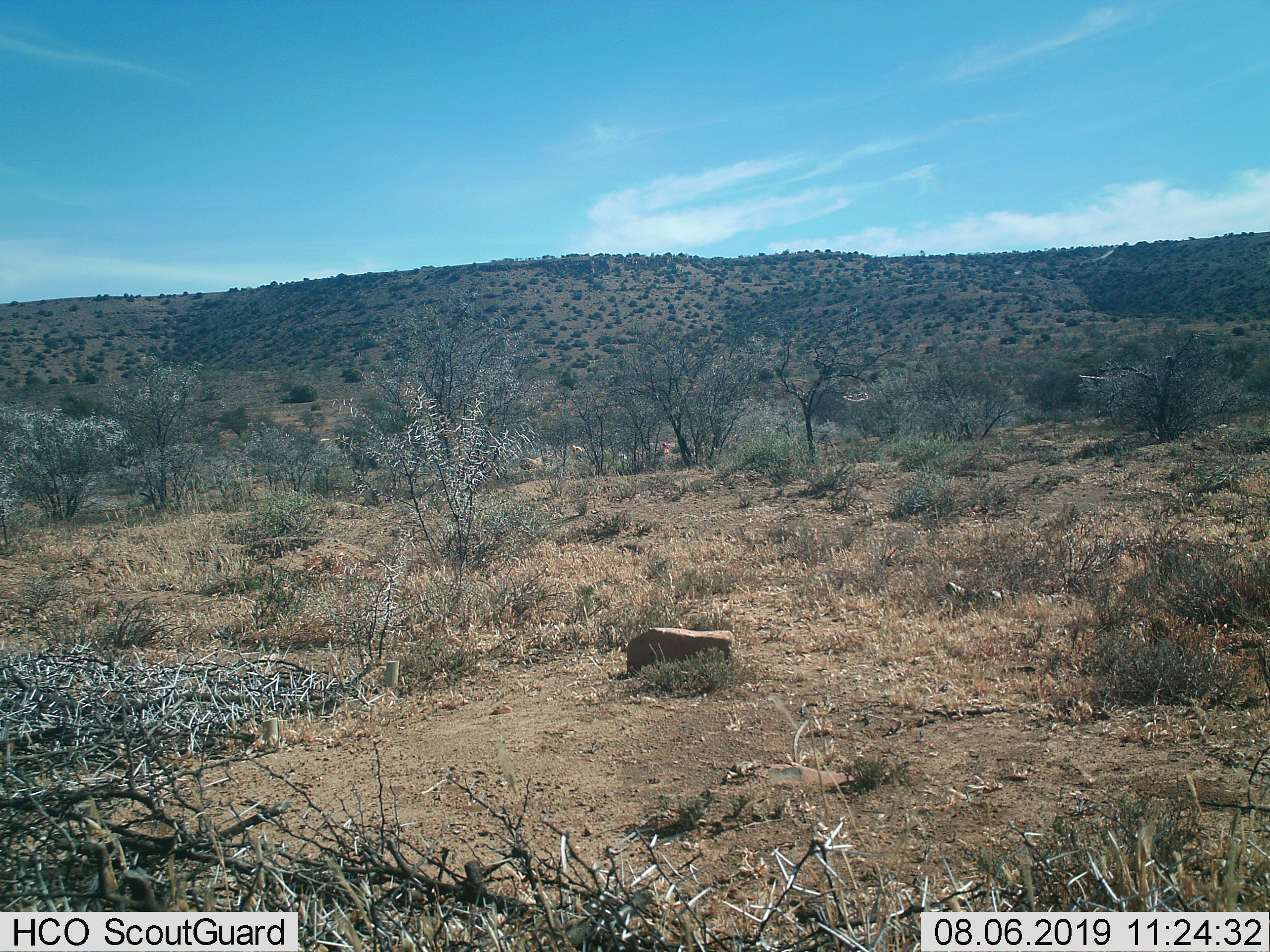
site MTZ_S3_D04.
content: unidentified animal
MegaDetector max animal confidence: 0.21